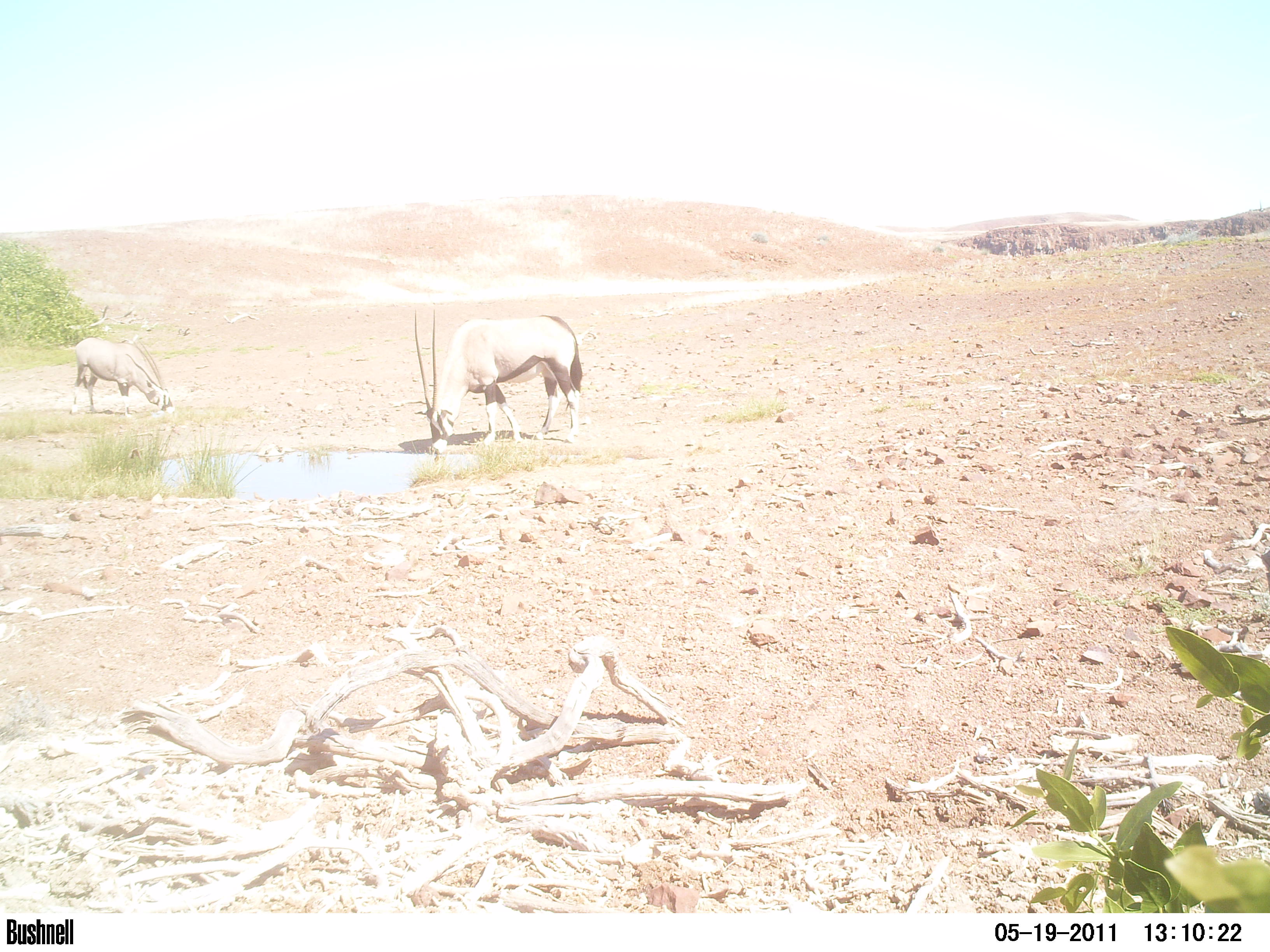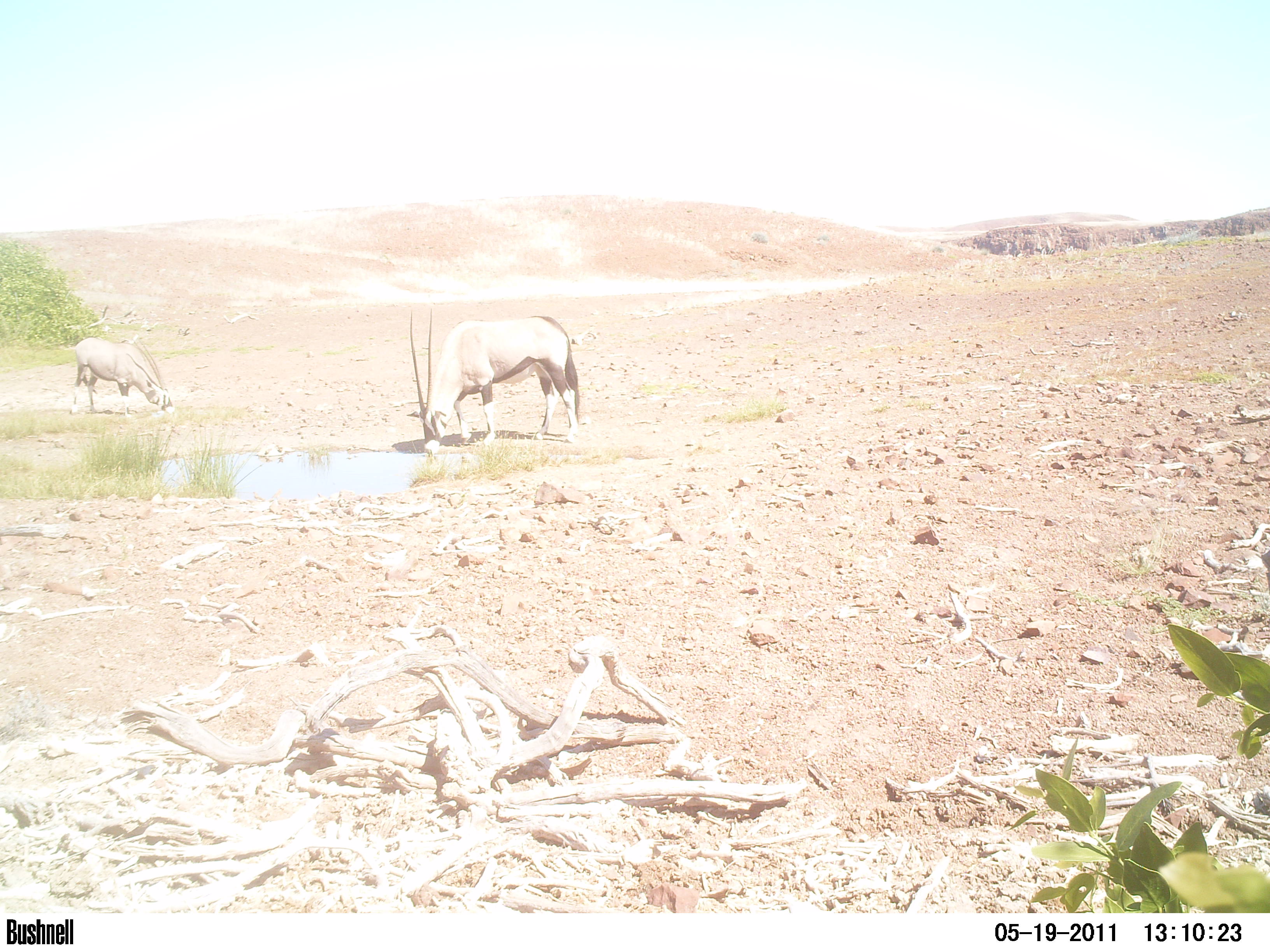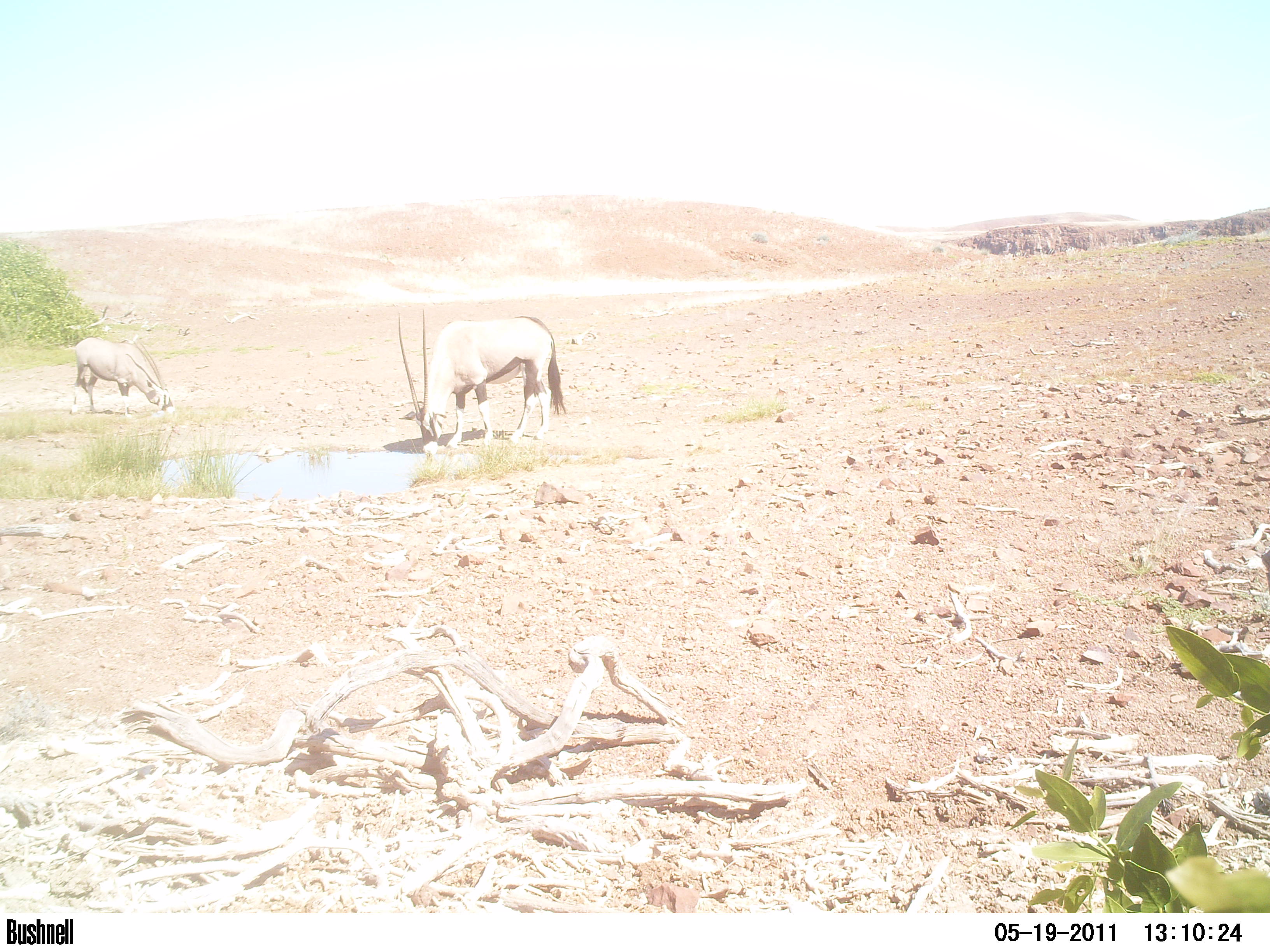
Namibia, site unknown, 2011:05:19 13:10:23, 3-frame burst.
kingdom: Animalia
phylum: Chordata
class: Mammalia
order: Artiodactyla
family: Bovidae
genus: Oryx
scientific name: Oryx gazella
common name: gemsbok